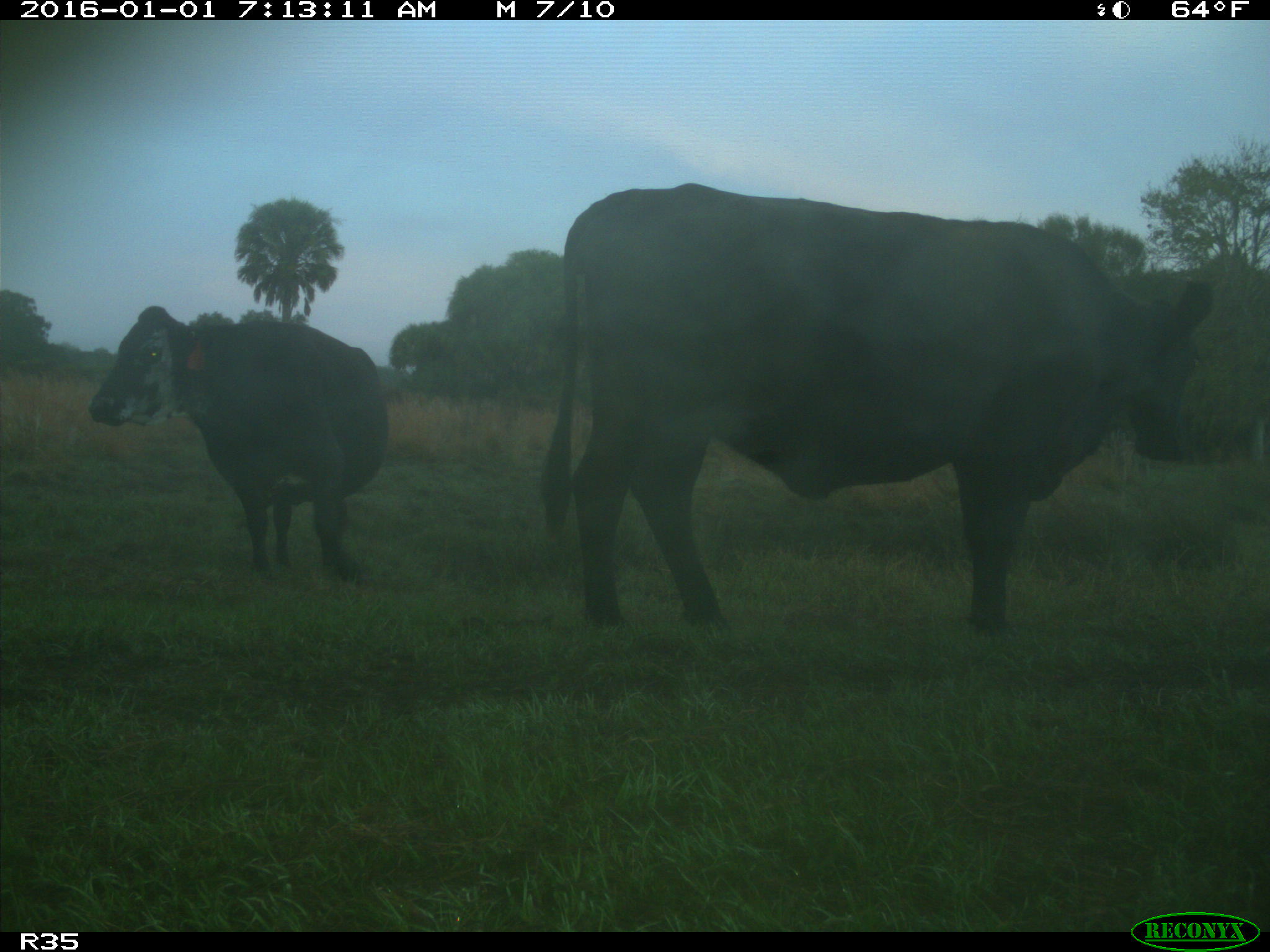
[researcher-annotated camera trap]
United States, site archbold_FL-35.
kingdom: Animalia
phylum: Chordata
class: Mammalia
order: Artiodactyla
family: Bovidae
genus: Bos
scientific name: Bos taurus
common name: domestic cow